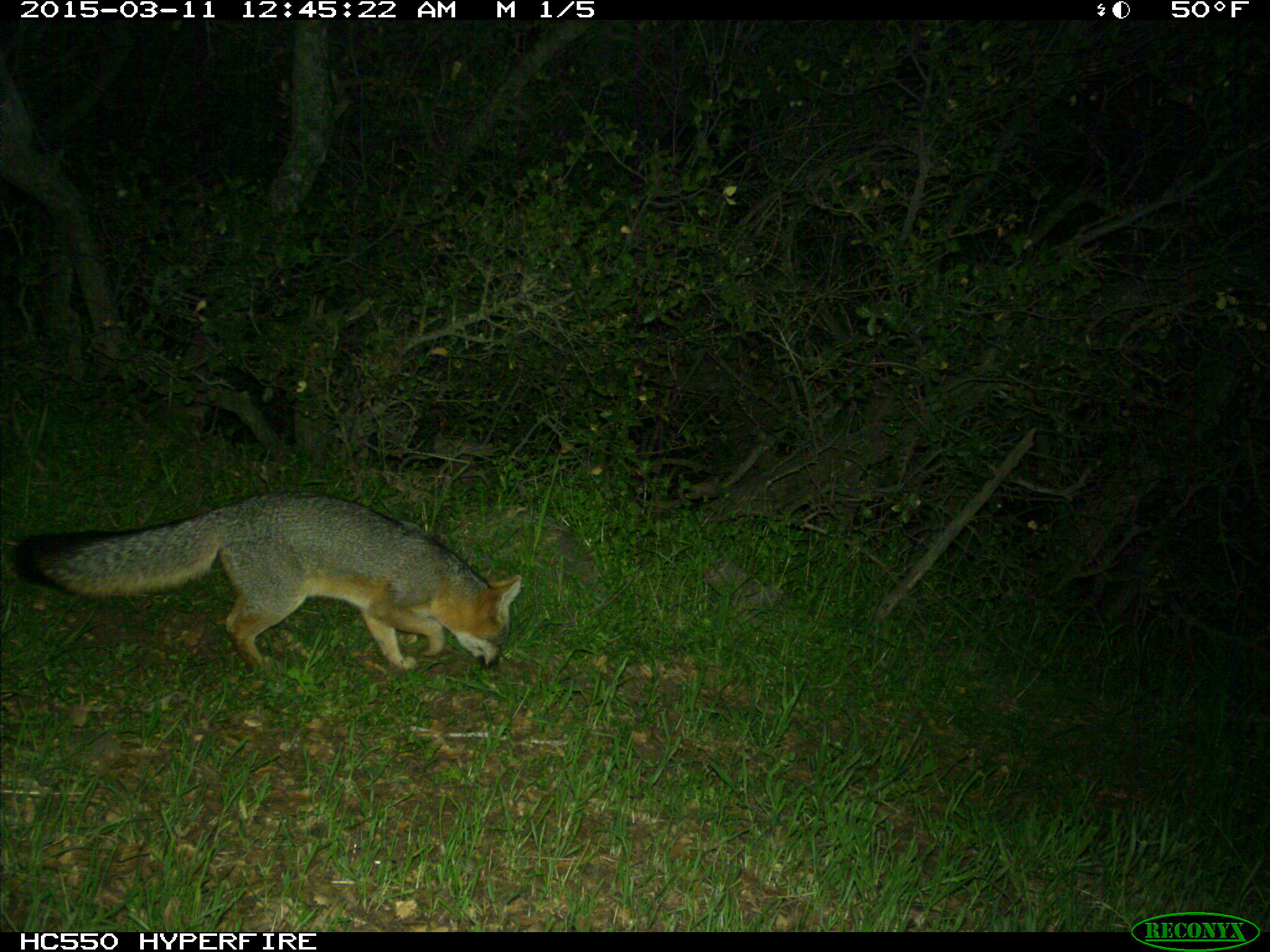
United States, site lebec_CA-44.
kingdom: Animalia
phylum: Chordata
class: Mammalia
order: Carnivora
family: Canidae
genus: Urocyon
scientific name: Urocyon cinereoargenteus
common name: gray fox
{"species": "Urocyon cinereoargenteus (gray fox)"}